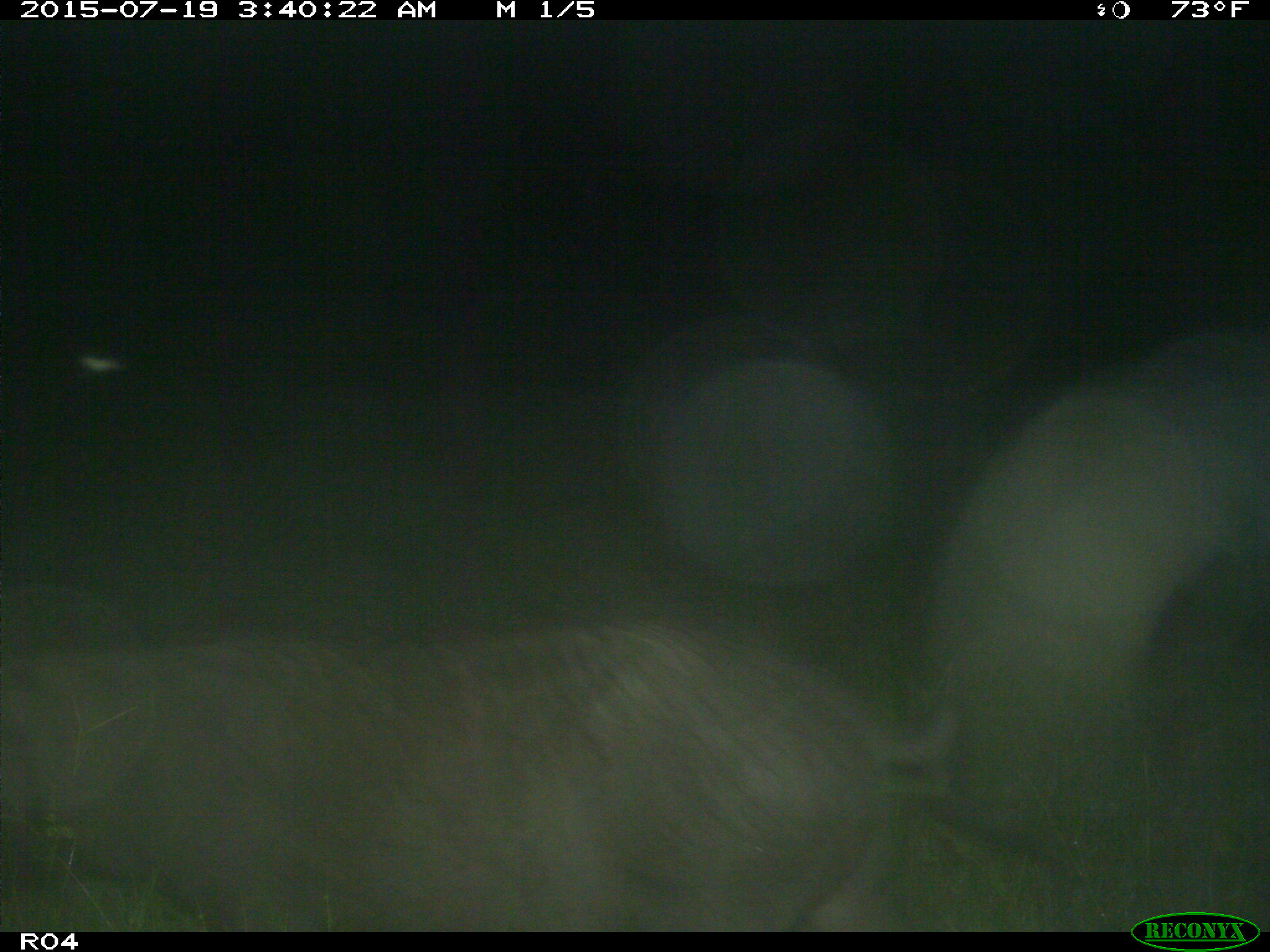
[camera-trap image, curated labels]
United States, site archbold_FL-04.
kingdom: Animalia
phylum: Chordata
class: Mammalia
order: Artiodactyla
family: Suidae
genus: Sus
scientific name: Sus scrofa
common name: wild boar